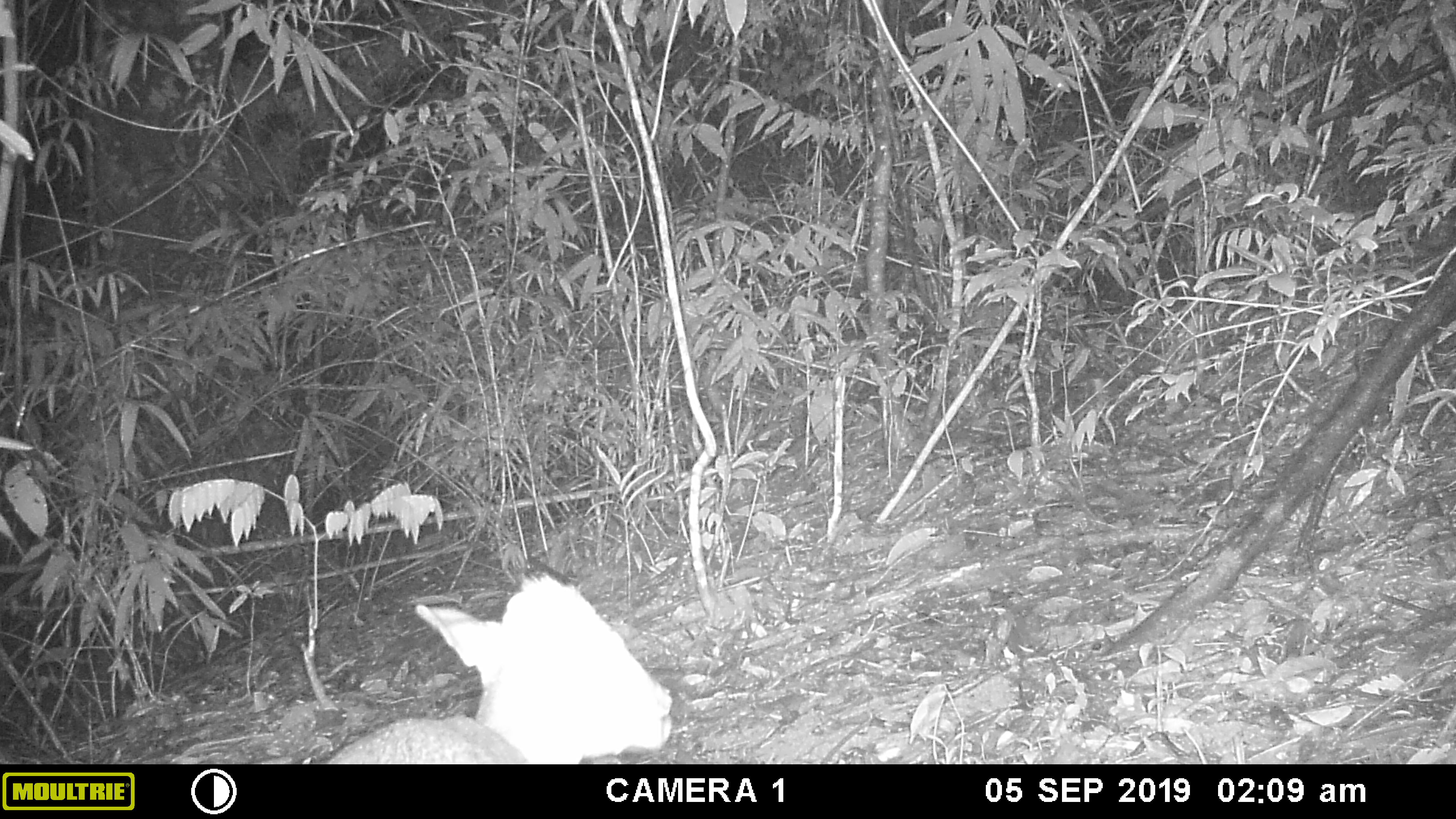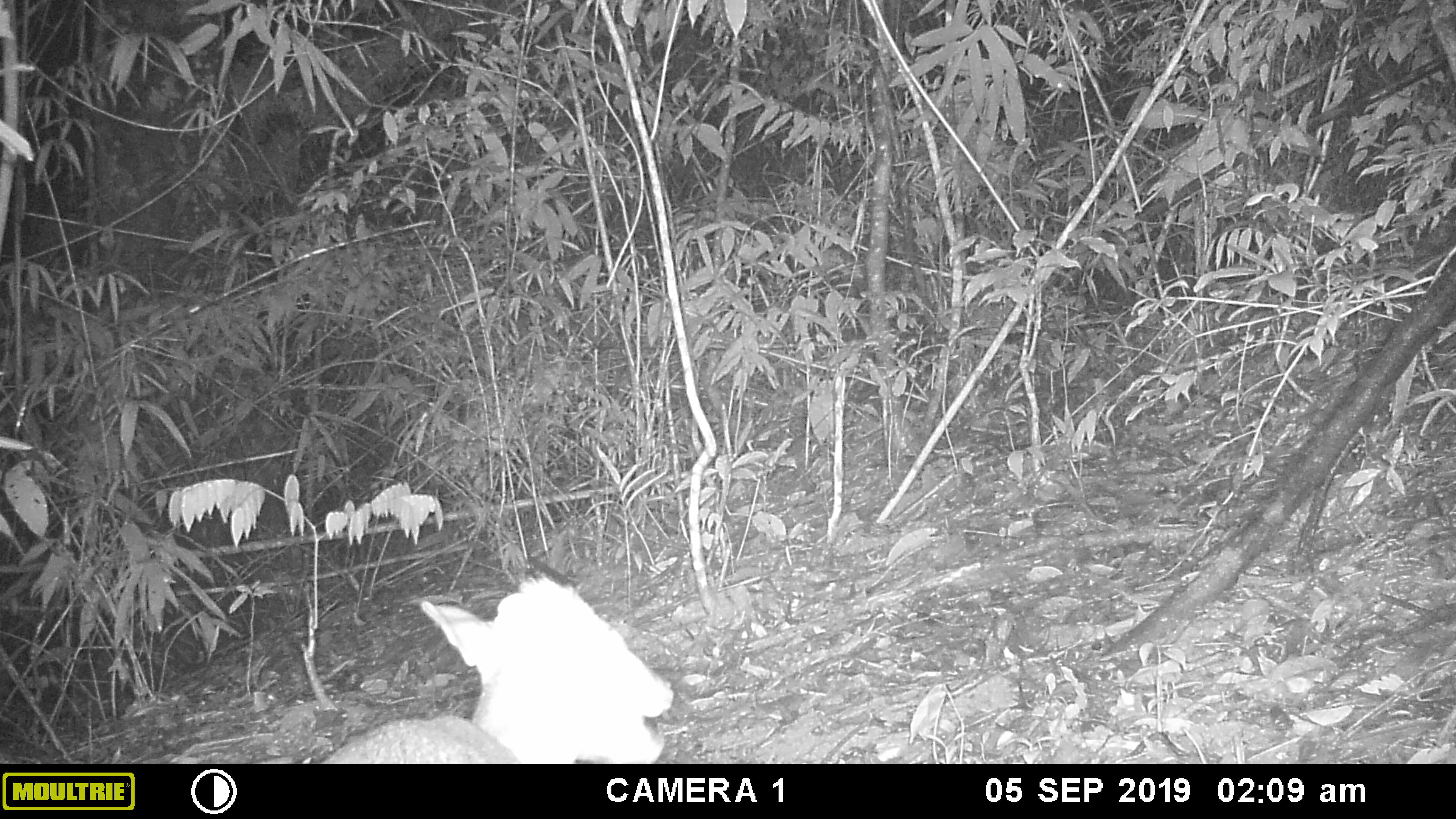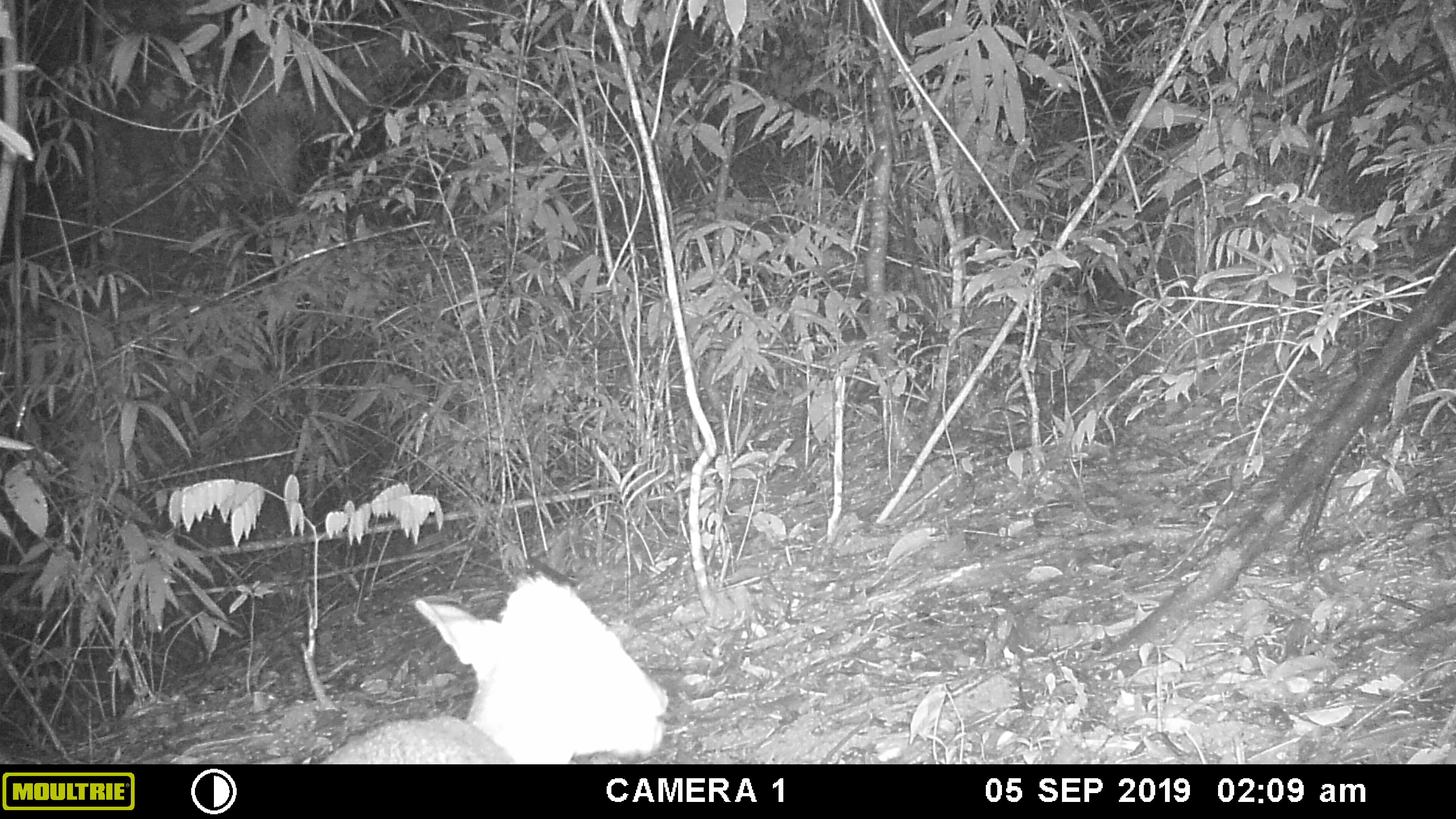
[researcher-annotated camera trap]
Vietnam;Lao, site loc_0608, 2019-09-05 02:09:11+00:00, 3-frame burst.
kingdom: Animalia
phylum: Chordata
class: Mammalia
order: Artiodactyla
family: Cervidae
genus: Muntiacus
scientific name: Muntiacus rooseveltorum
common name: roosevelt's muntjac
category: roosevelts muntjac group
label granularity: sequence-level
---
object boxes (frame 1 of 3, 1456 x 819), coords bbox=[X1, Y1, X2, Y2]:
roosevelts muntjac group: bbox=[326, 571, 672, 764]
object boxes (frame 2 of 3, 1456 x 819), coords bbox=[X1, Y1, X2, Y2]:
roosevelts muntjac group: bbox=[321, 571, 672, 764]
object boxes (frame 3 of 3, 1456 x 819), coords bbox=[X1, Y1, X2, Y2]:
roosevelts muntjac group: bbox=[319, 570, 670, 764]